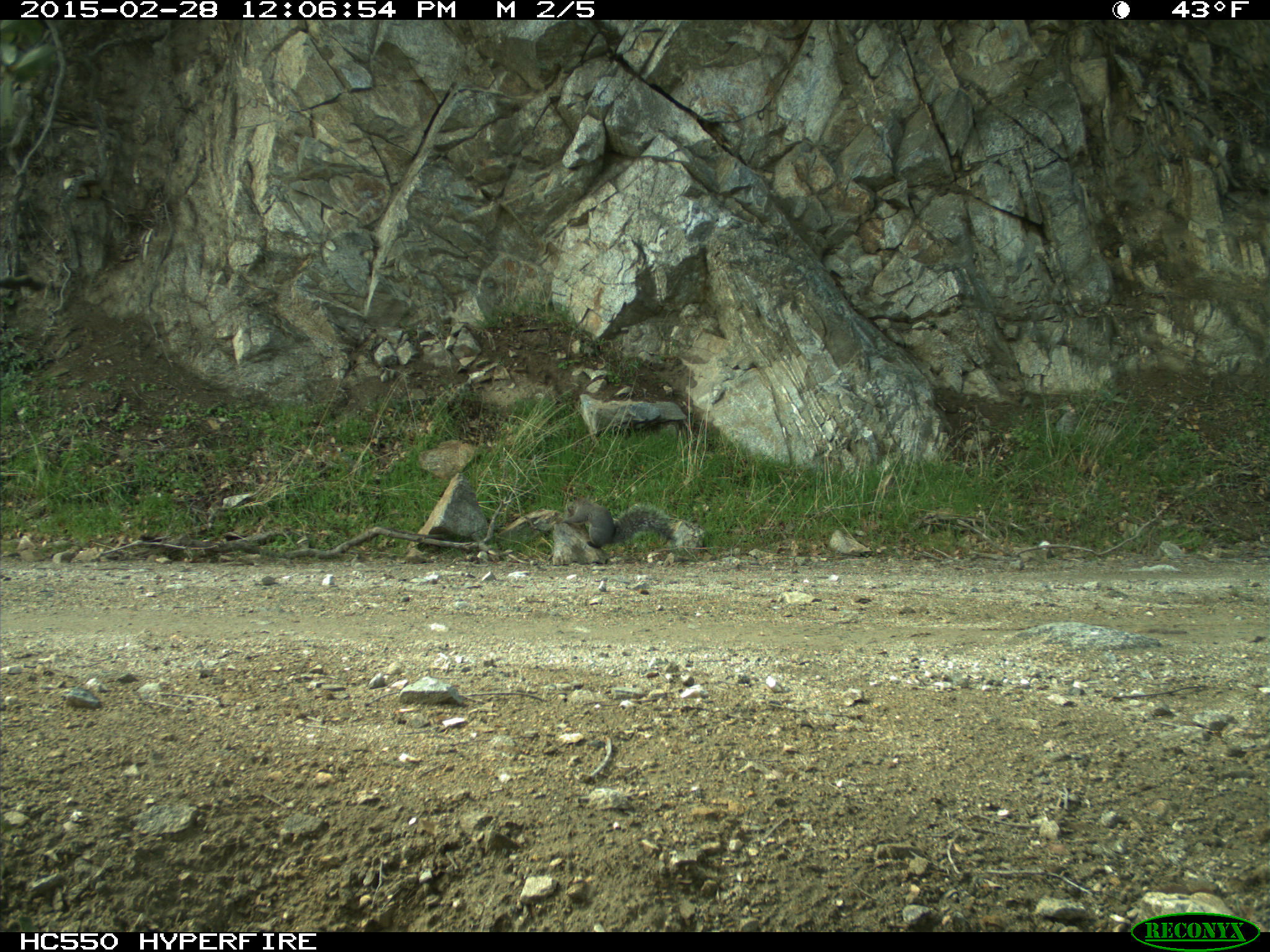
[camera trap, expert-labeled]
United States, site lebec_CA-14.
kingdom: Animalia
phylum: Chordata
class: Mammalia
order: Rodentia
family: Sciuridae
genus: Sciurus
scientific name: Sciurus carolinensis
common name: eastern gray squirrel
Sciurus carolinensis (eastern gray squirrel).